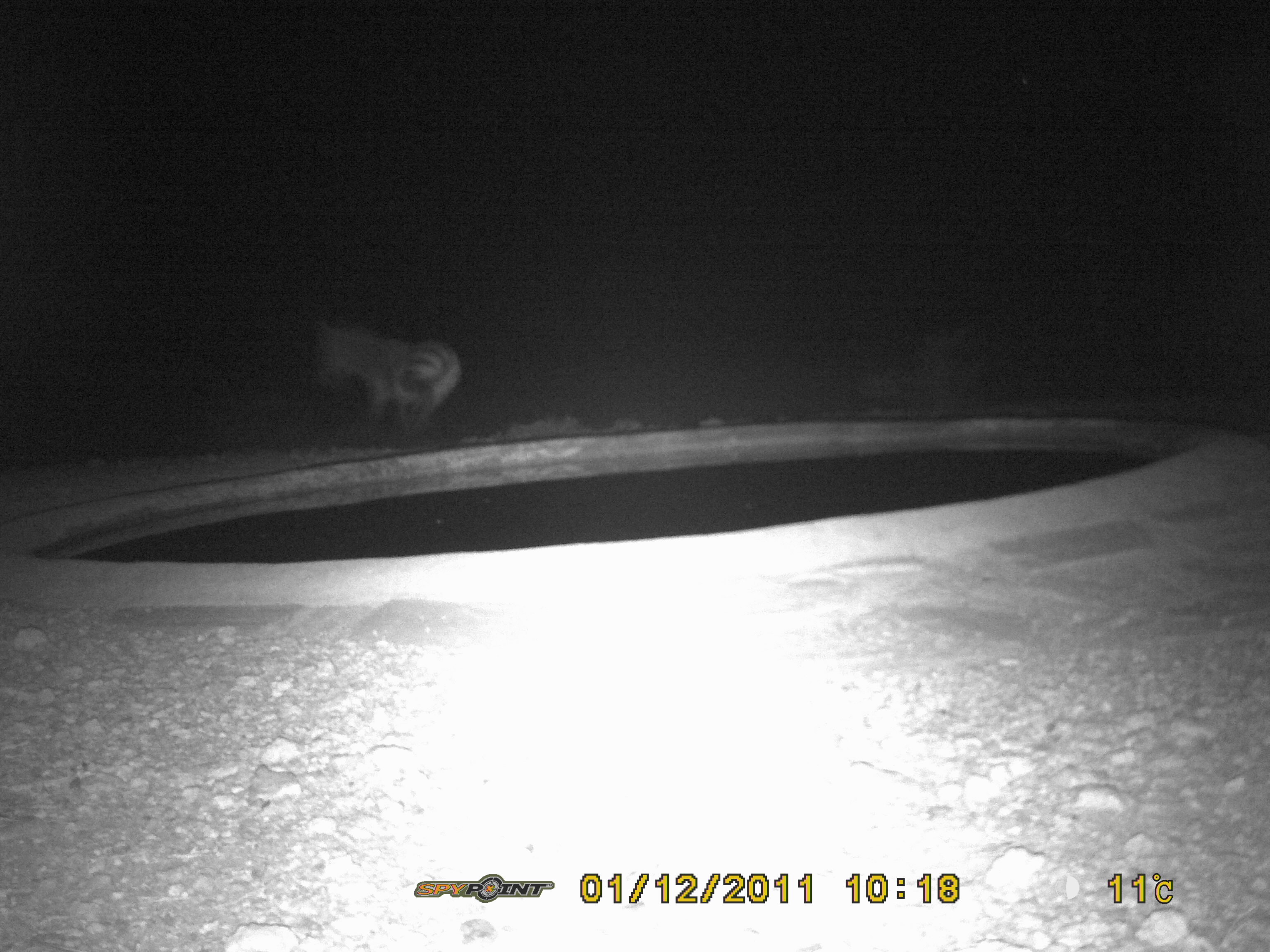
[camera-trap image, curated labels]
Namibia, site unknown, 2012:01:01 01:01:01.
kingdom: Animalia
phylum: Chordata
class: Mammalia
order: Perissodactyla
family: Equidae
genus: Equus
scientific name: Equus zebra hartmannae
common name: hartmann's mountain zebra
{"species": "Equus zebra hartmannae (hartmann's mountain zebra)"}